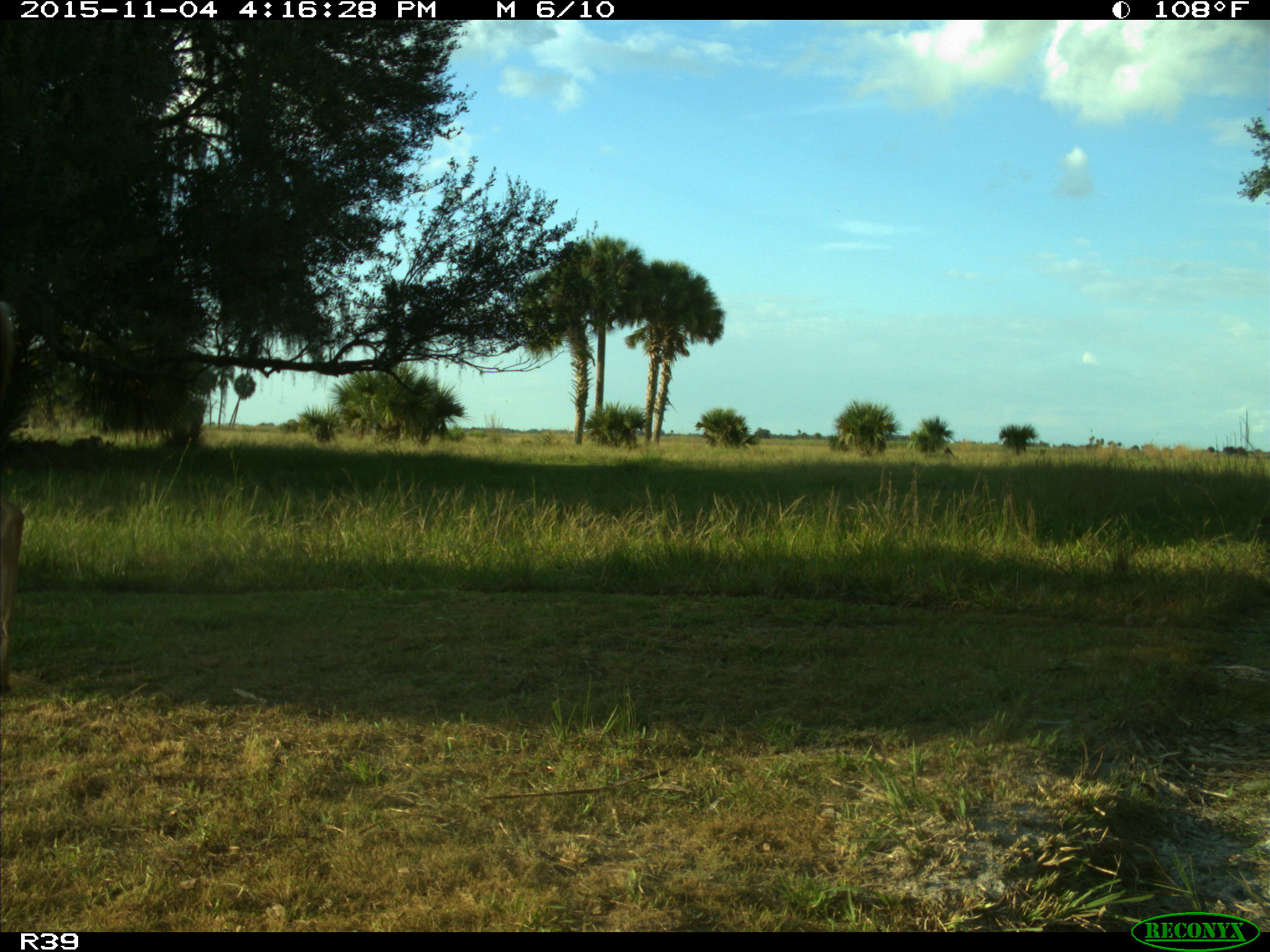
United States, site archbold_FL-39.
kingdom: Animalia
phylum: Chordata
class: Mammalia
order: Artiodactyla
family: Cervidae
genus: Odocoileus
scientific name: Odocoileus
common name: deer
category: unidentified deer